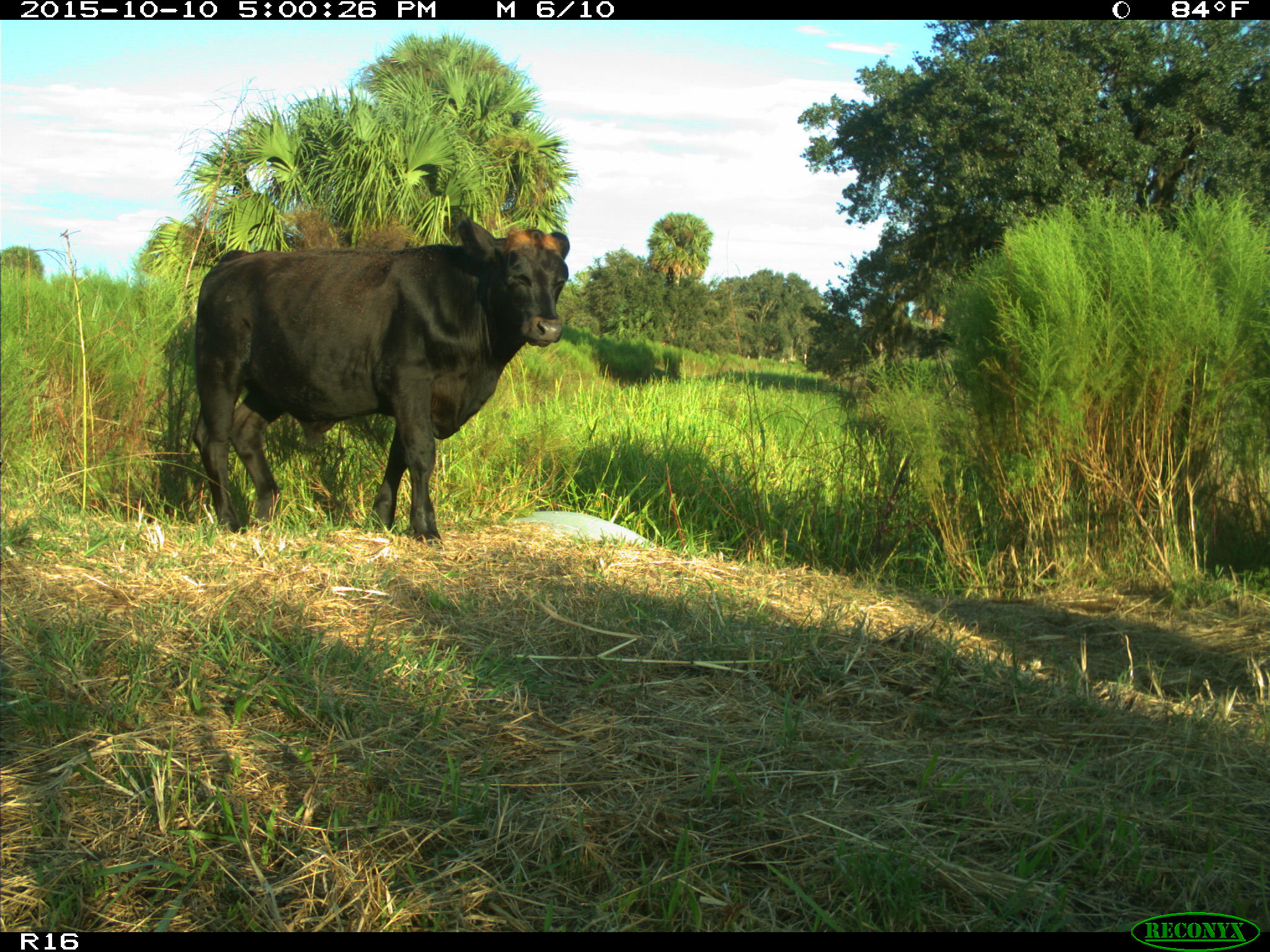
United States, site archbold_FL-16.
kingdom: Animalia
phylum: Chordata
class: Mammalia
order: Artiodactyla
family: Bovidae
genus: Bos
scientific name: Bos taurus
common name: domestic cow